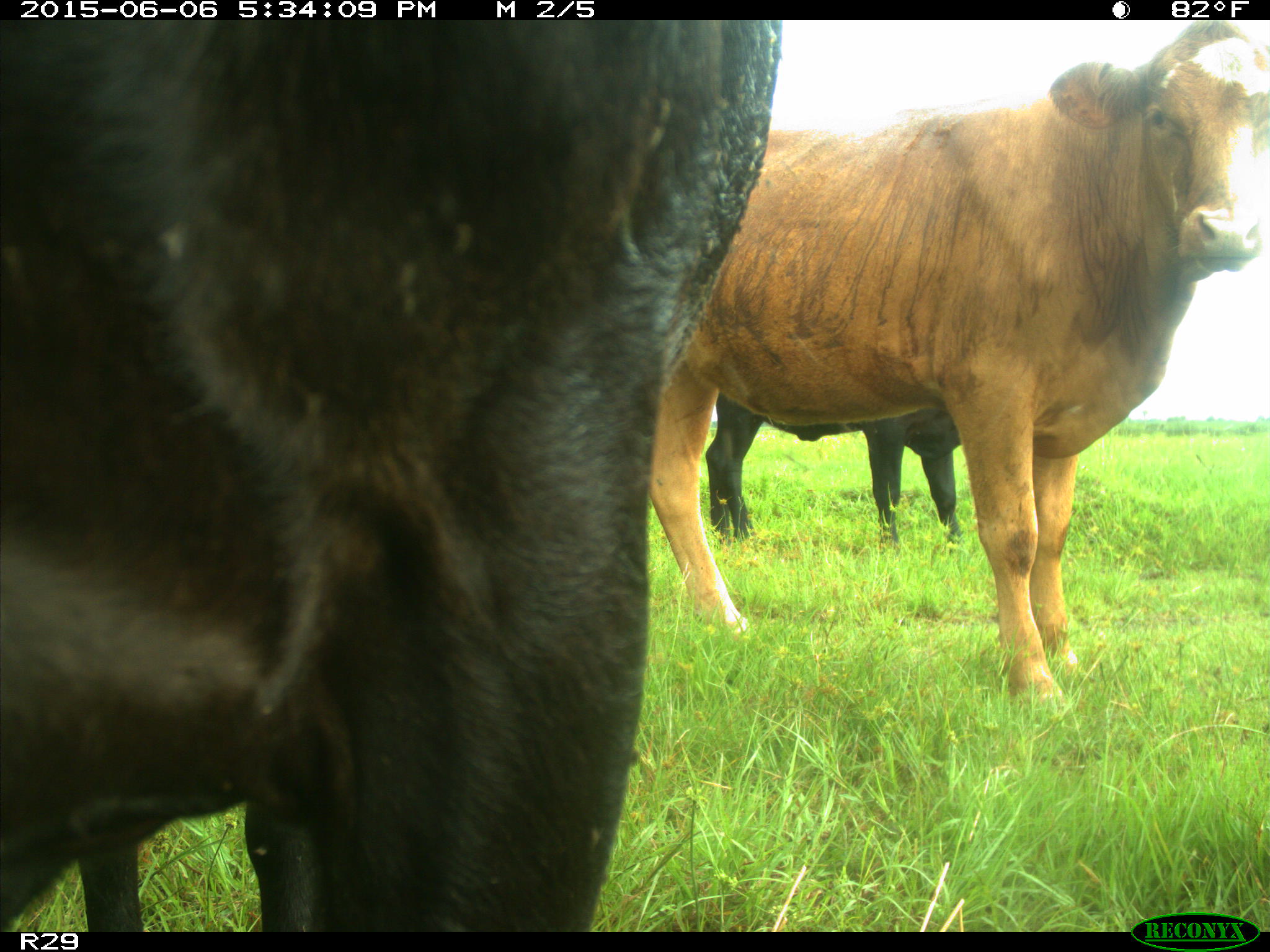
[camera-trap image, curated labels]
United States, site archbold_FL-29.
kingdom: Animalia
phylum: Chordata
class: Mammalia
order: Artiodactyla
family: Bovidae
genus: Bos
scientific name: Bos taurus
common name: domestic cow